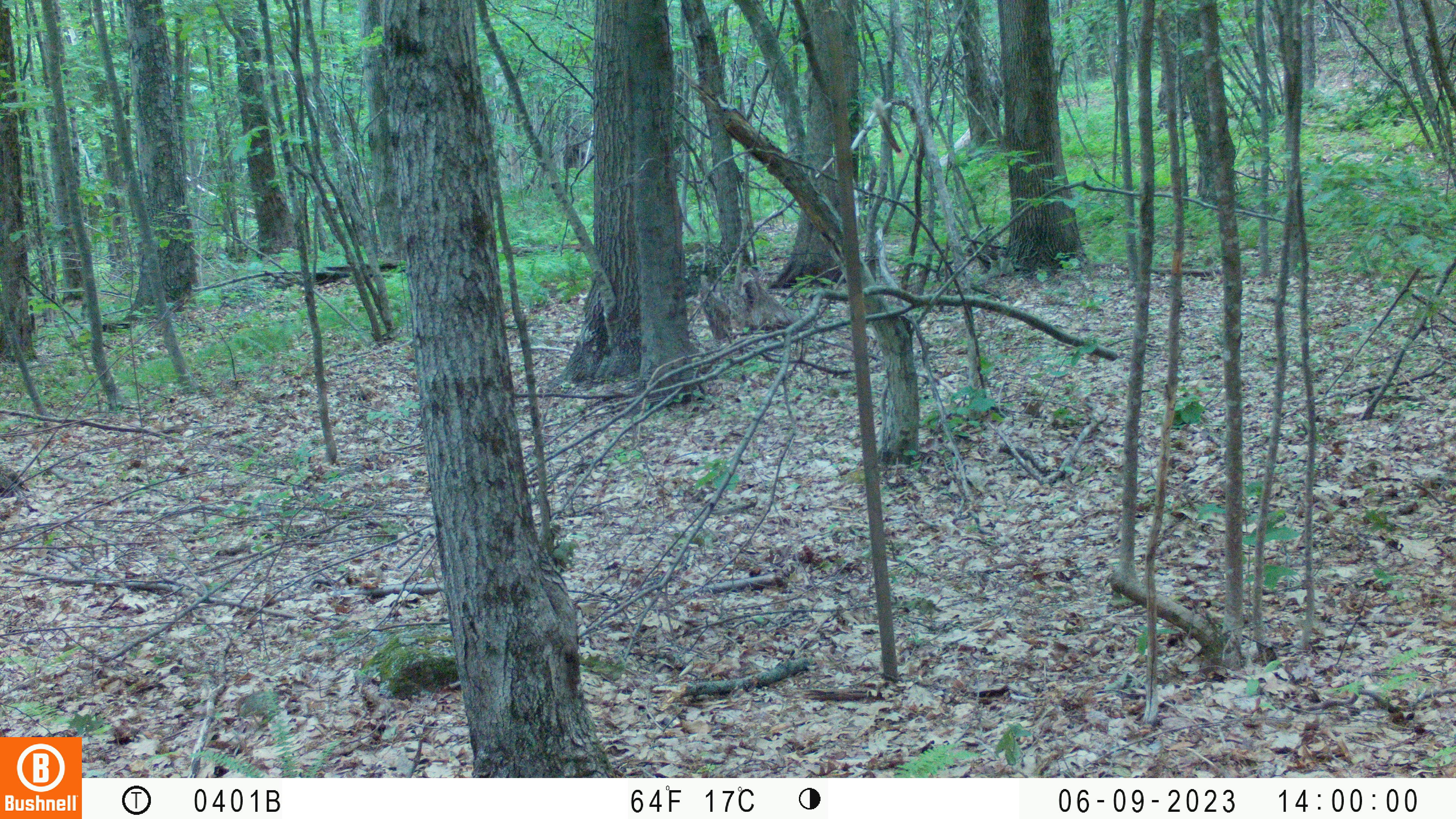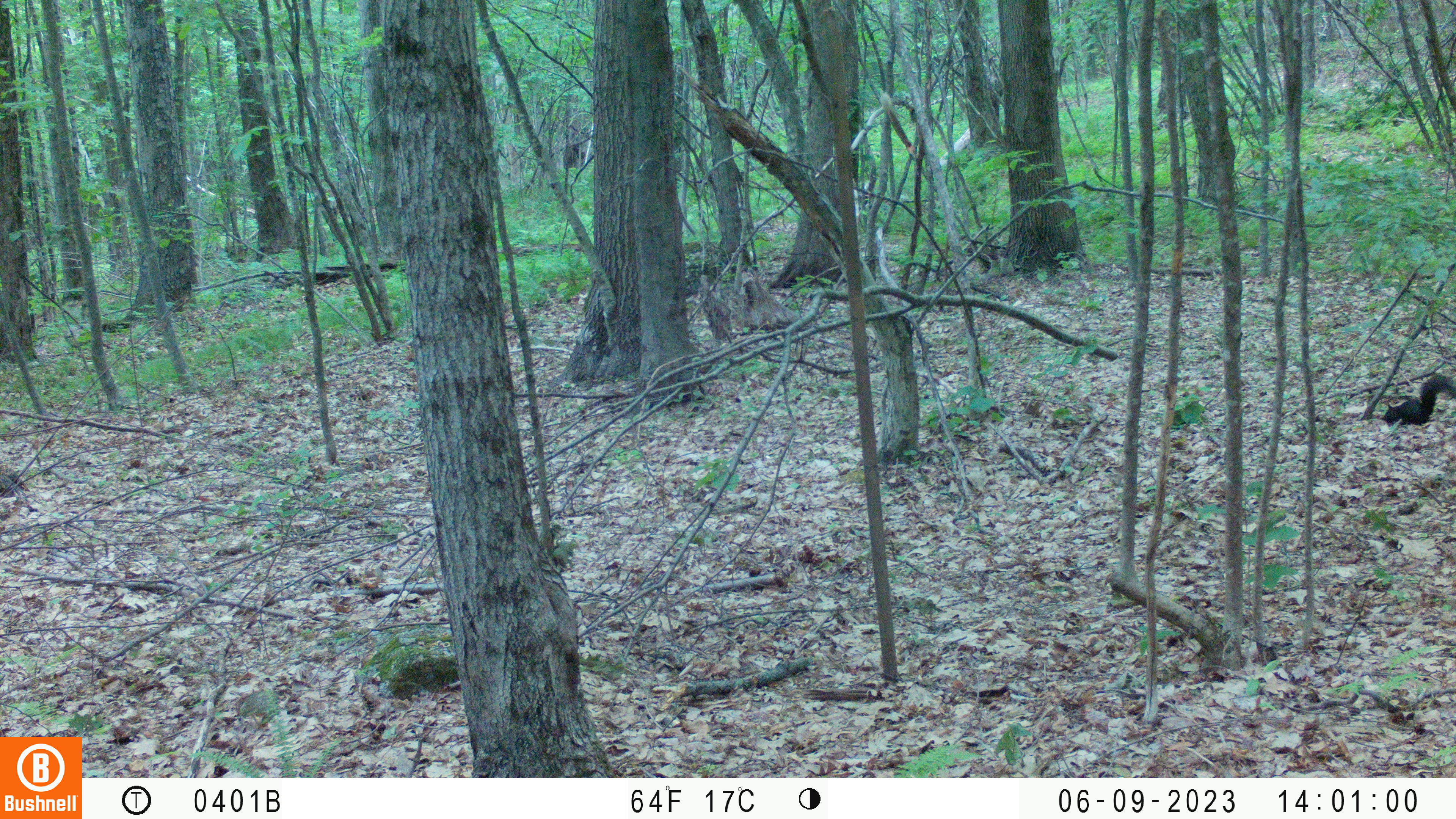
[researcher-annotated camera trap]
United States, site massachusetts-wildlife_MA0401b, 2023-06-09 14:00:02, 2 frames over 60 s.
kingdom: Animalia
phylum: Chordata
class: Mammalia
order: Rodentia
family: Sciuridae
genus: Sciurus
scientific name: Sciurus carolinensis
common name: gray squirrel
Gray squirrel (Sciurus carolinensis).